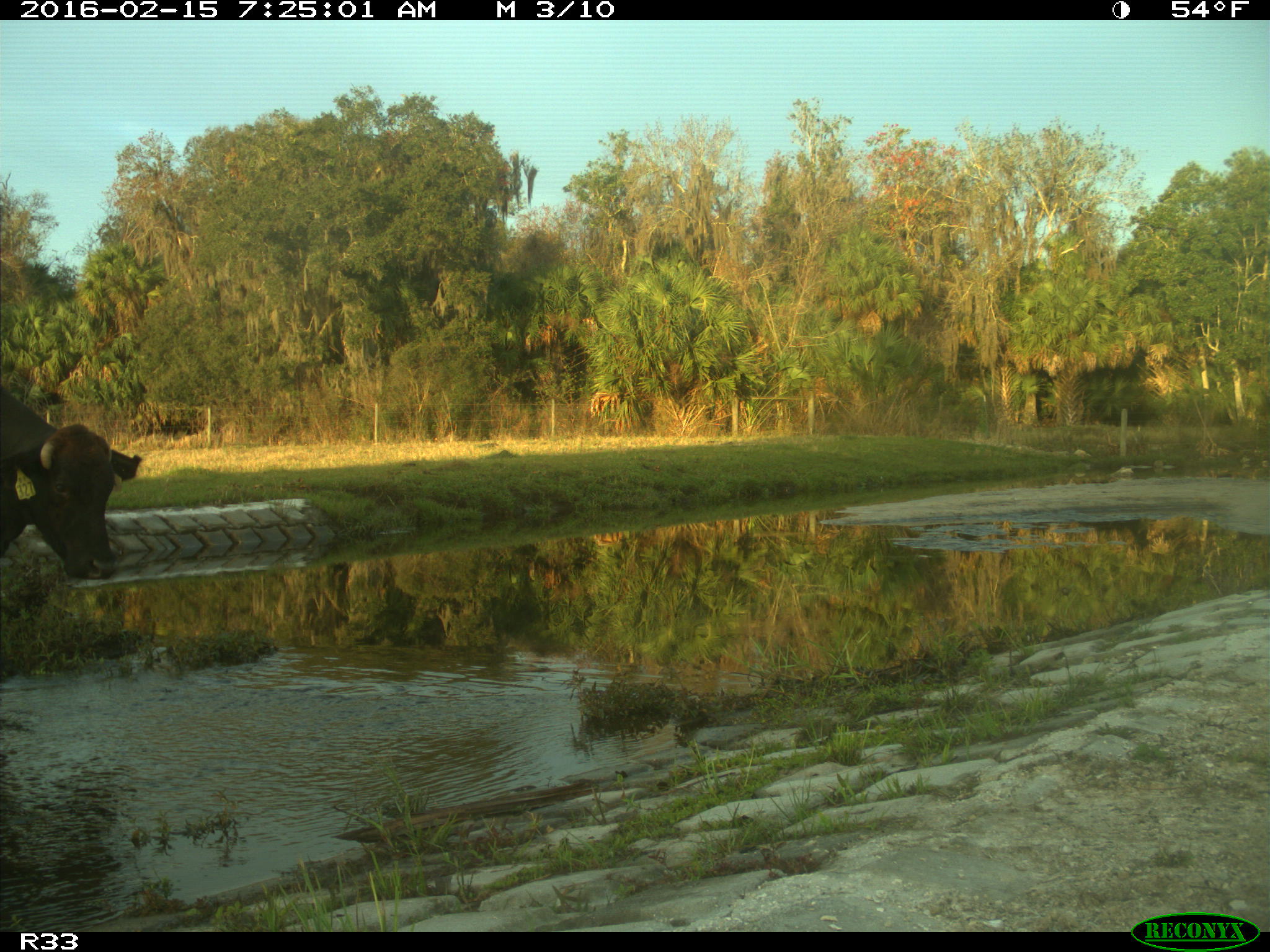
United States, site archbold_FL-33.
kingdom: Animalia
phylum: Chordata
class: Mammalia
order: Artiodactyla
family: Bovidae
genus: Bos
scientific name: Bos taurus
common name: domestic cow